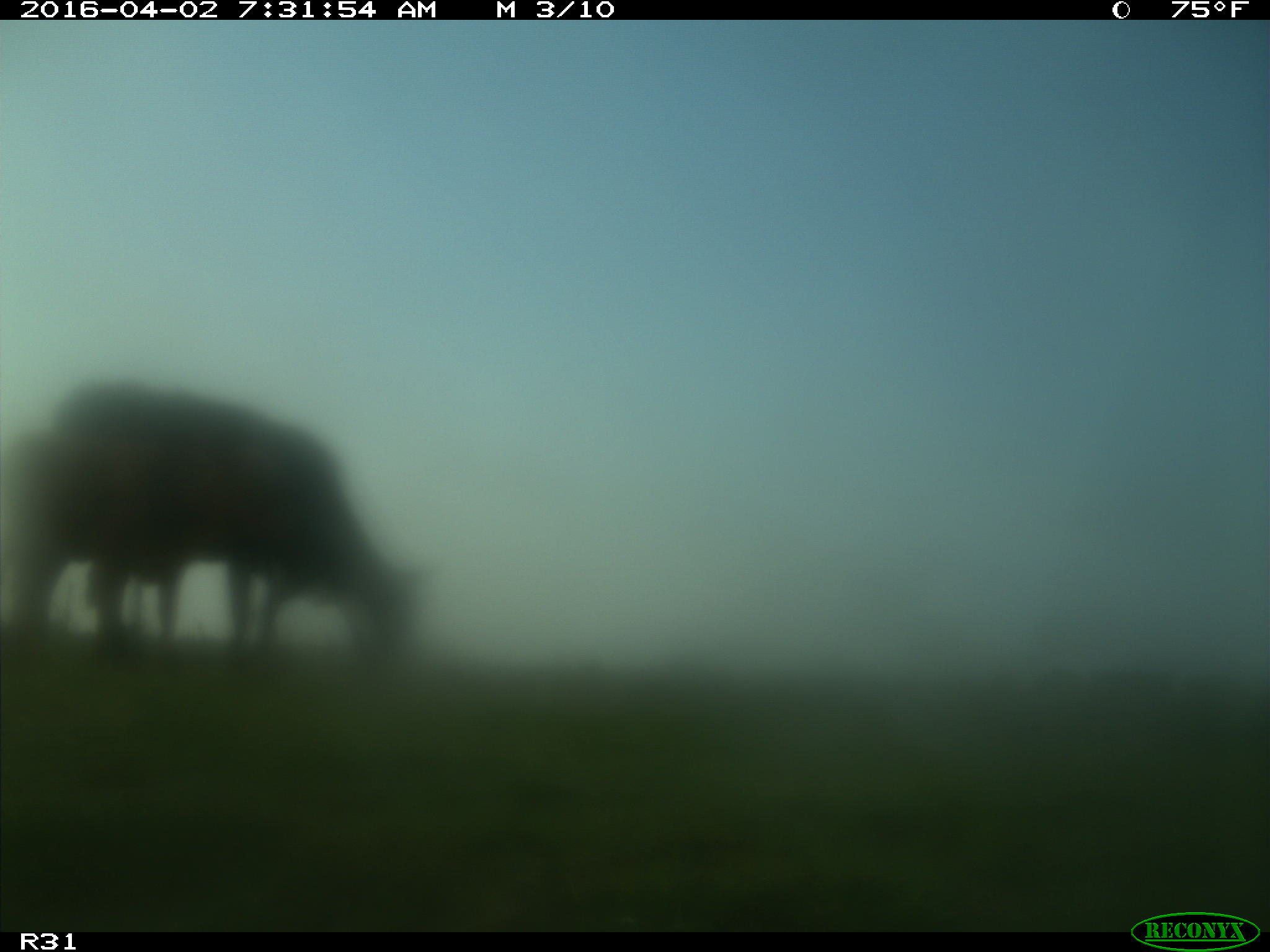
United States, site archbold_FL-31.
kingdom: Animalia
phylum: Chordata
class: Mammalia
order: Artiodactyla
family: Bovidae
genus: Bos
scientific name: Bos taurus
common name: domestic cow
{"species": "Bos taurus (domestic cow)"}